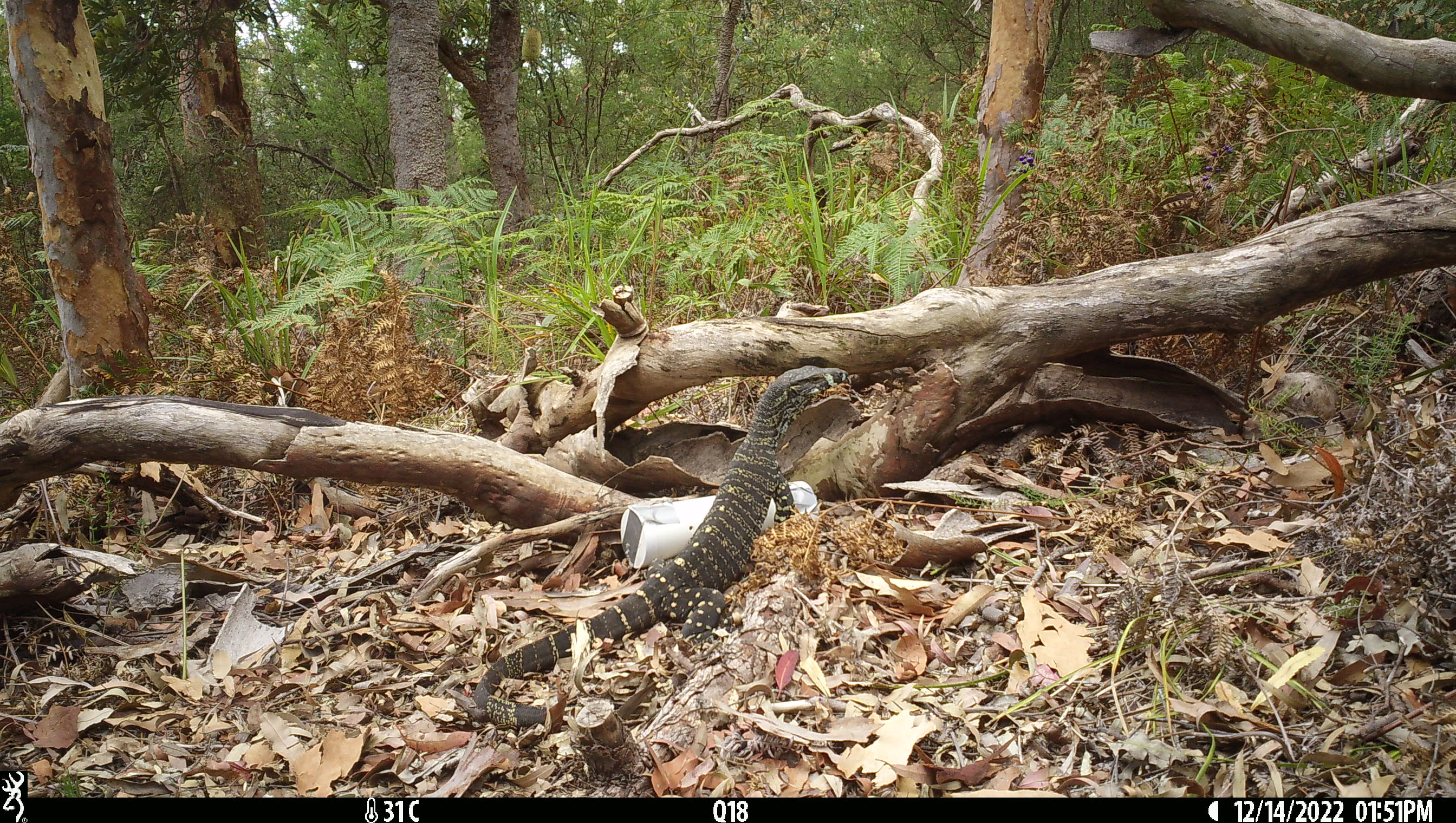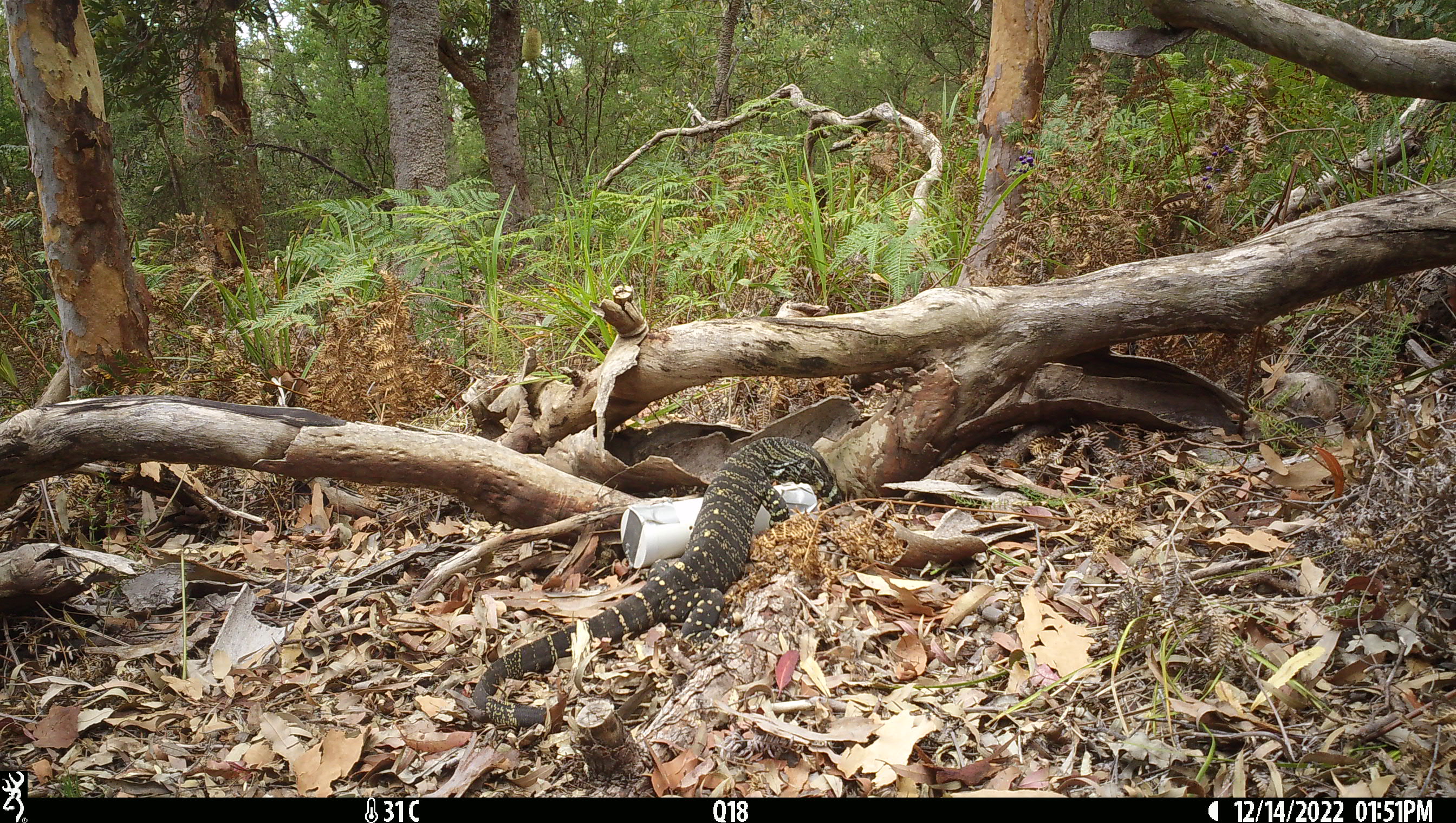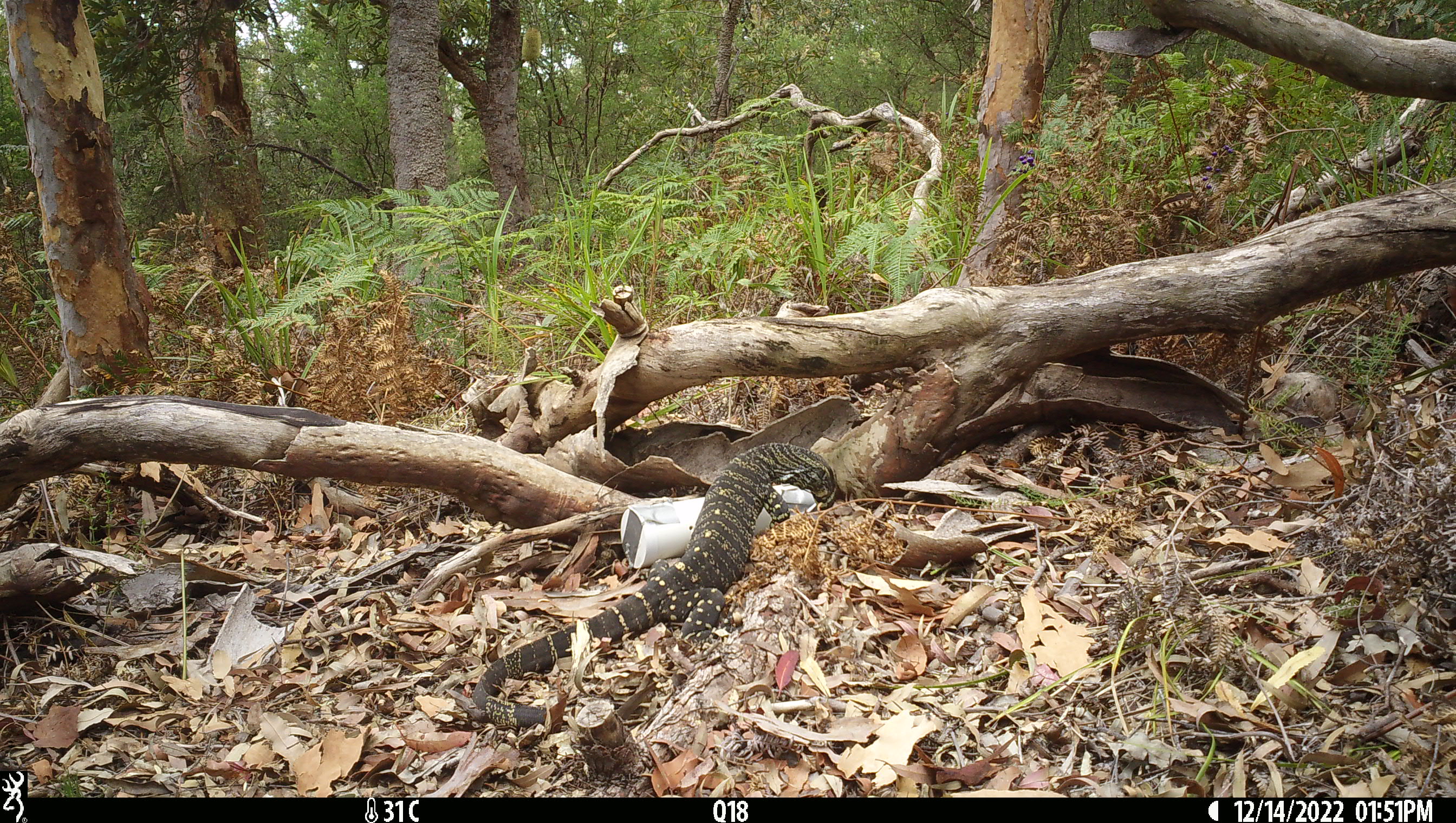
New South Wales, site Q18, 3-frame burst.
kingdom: Animalia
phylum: Chordata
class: Reptilia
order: Squamata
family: Varanidae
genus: Varanus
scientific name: Varanus varius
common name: lace monitor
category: goanna